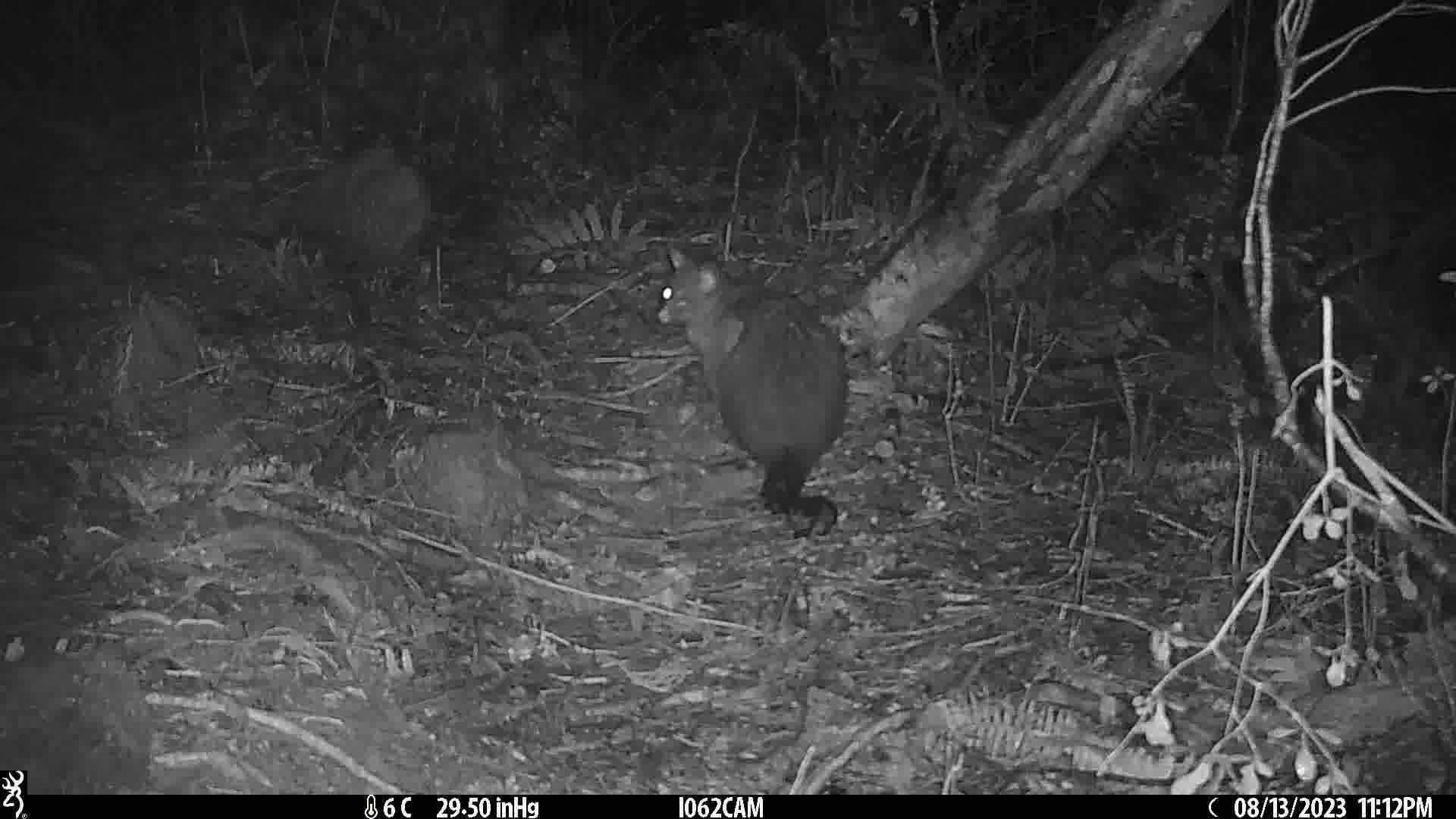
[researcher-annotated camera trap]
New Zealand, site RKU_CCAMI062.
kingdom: Animalia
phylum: Chordata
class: Mammalia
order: Diprotodontia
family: Phalangeridae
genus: Trichosurus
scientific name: Trichosurus vulpecula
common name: common brushtail possum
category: possum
Possum (common brushtail possum) (Trichosurus vulpecula).